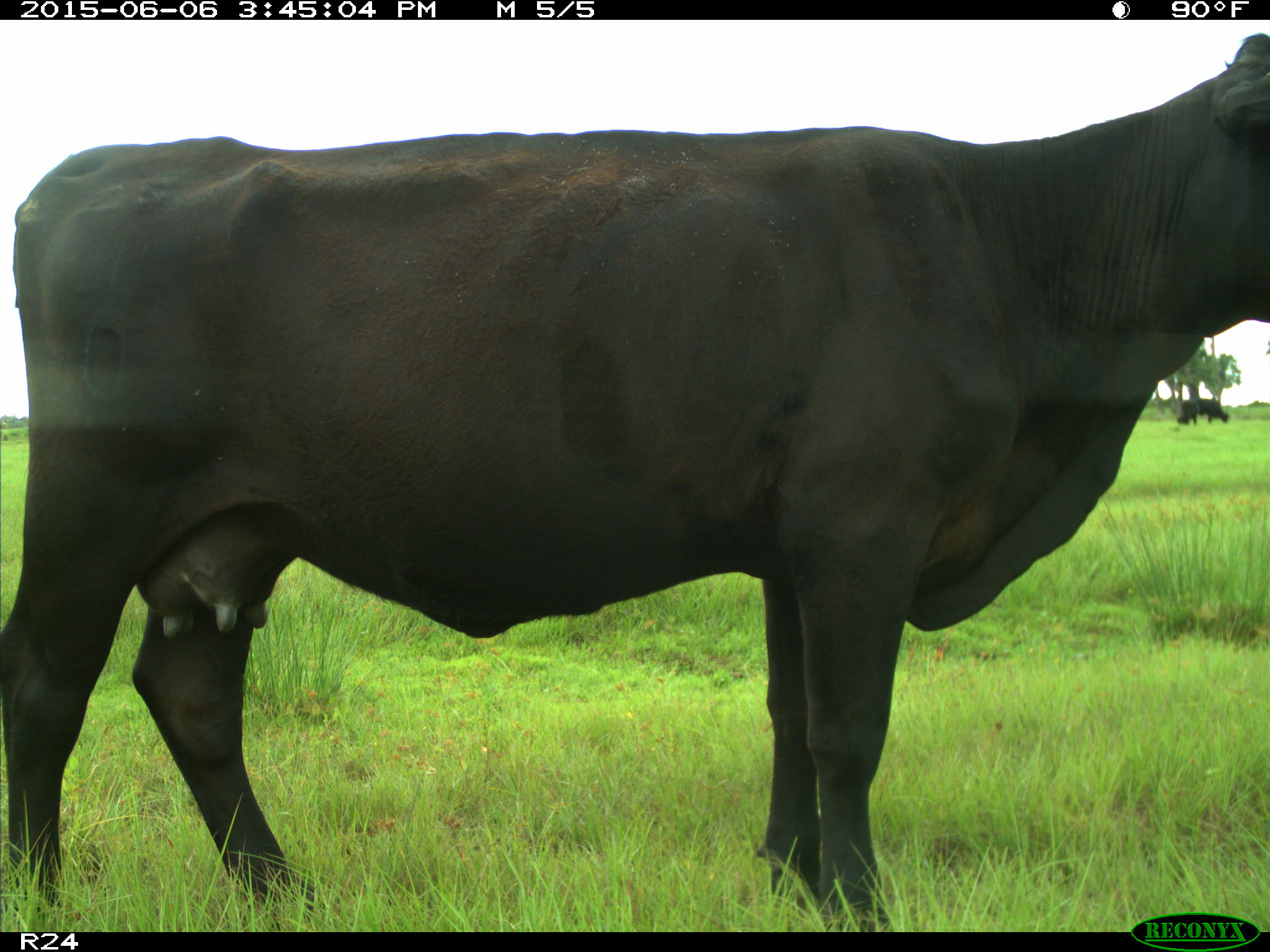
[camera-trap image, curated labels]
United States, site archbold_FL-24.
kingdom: Animalia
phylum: Chordata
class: Mammalia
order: Carnivora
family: Procyonidae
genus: Procyon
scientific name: Procyon lotor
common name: common raccoon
Procyon lotor (common raccoon).